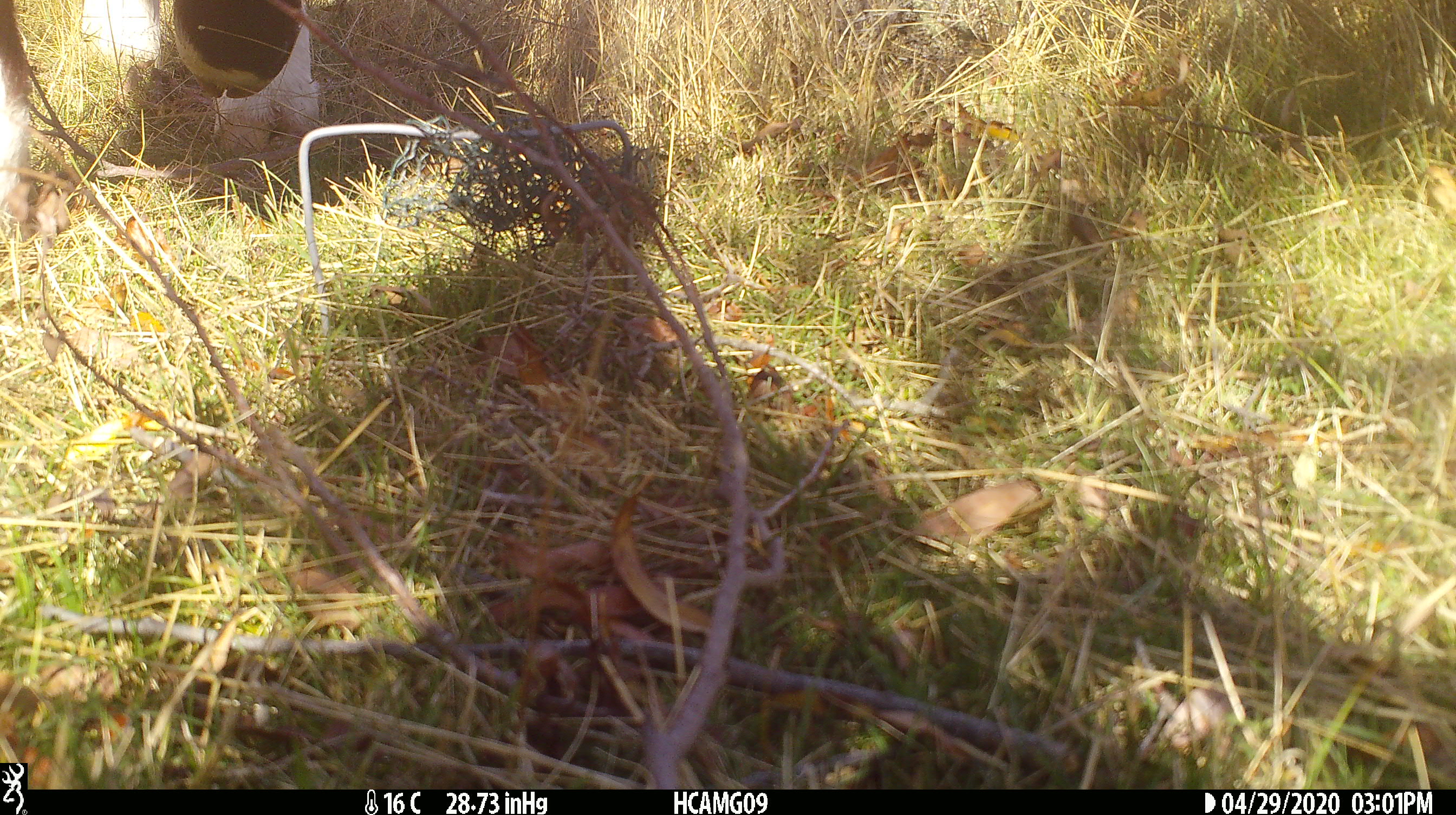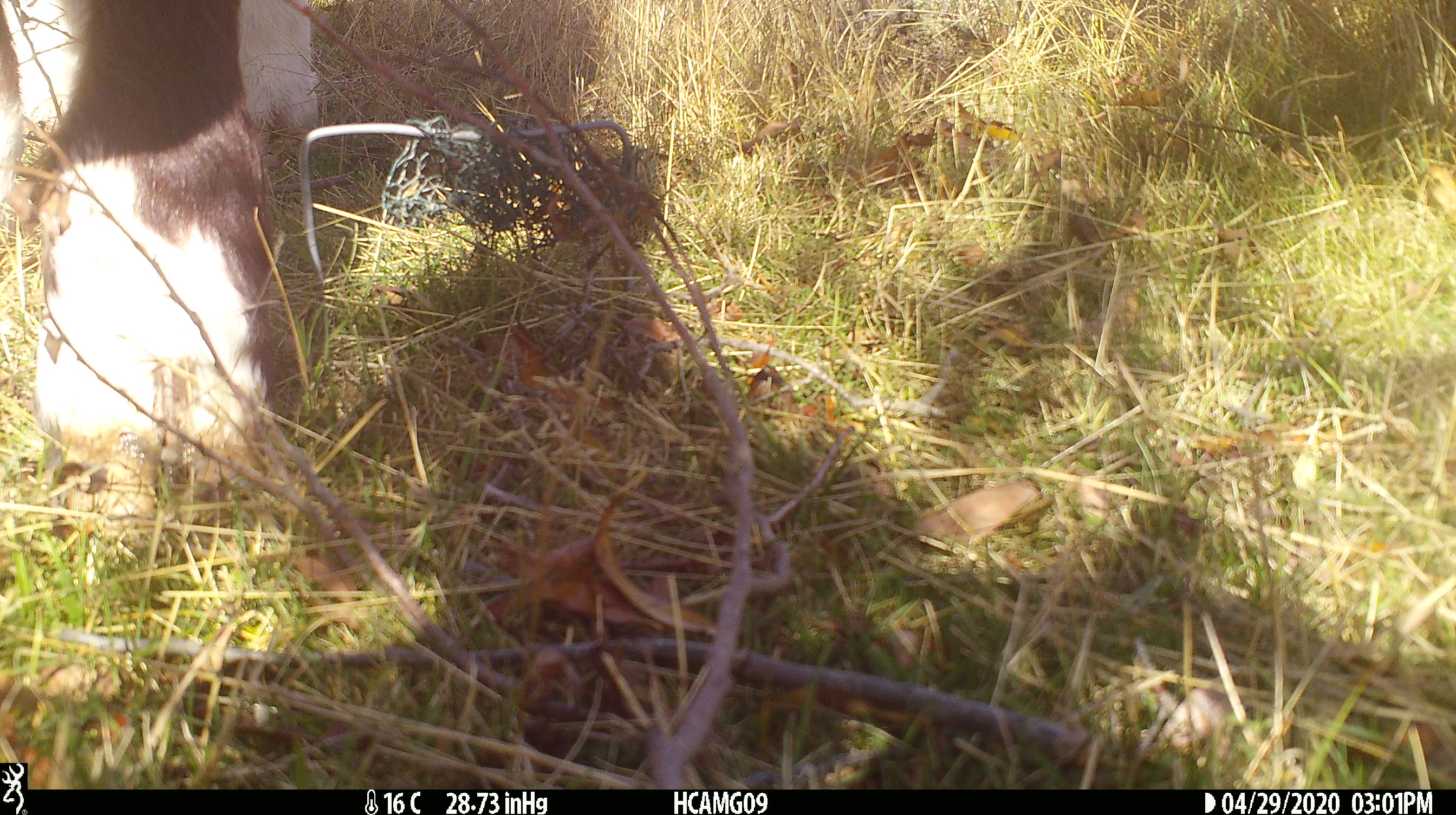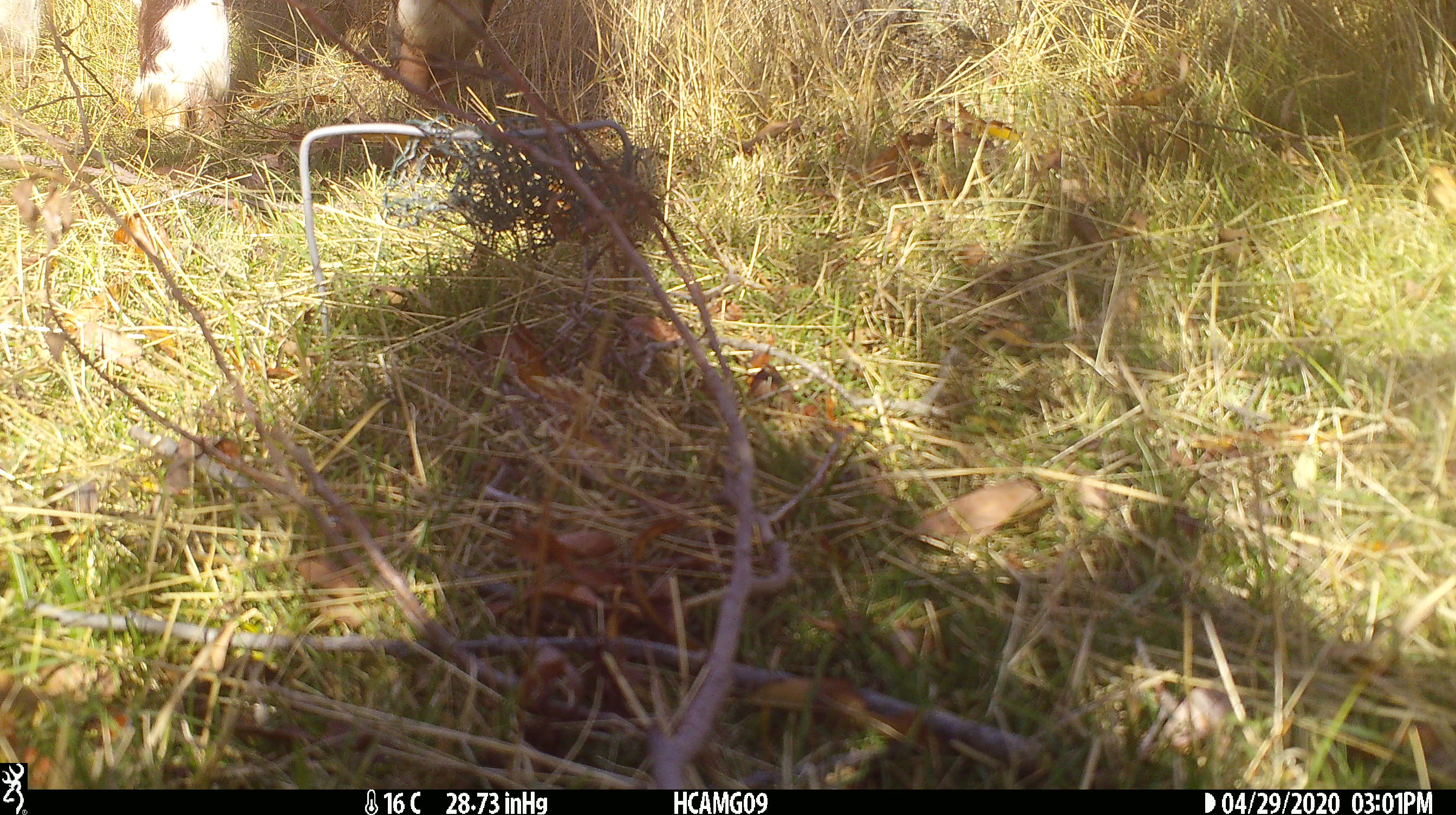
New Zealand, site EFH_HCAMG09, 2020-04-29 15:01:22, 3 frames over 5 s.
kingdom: Animalia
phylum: Chordata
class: Mammalia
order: Artiodactyla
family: Bovidae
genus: Bos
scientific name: Bos taurus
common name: domestic cow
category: cow